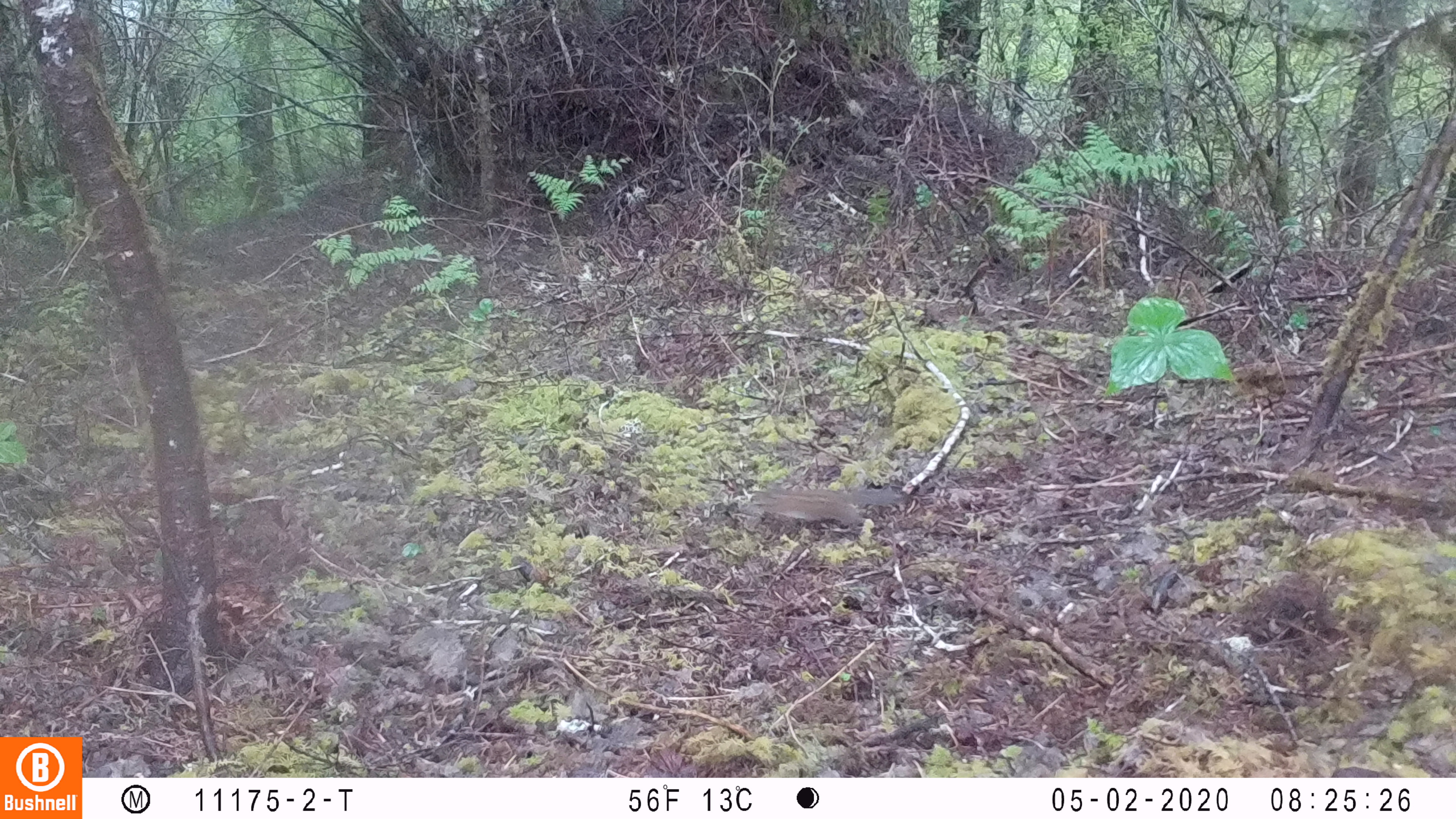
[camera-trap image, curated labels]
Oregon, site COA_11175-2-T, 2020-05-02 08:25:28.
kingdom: Animalia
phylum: Chordata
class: Mammalia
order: Rodentia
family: Sciuridae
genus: Neotamias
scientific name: Neotamias townsendii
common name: townsend's chipmunk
Townsend's chipmunk (Neotamias townsendii).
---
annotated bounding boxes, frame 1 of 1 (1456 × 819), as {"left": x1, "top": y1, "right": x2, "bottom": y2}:
townsend's chipmunk: {"left": 745, "top": 485, "right": 909, "bottom": 527}